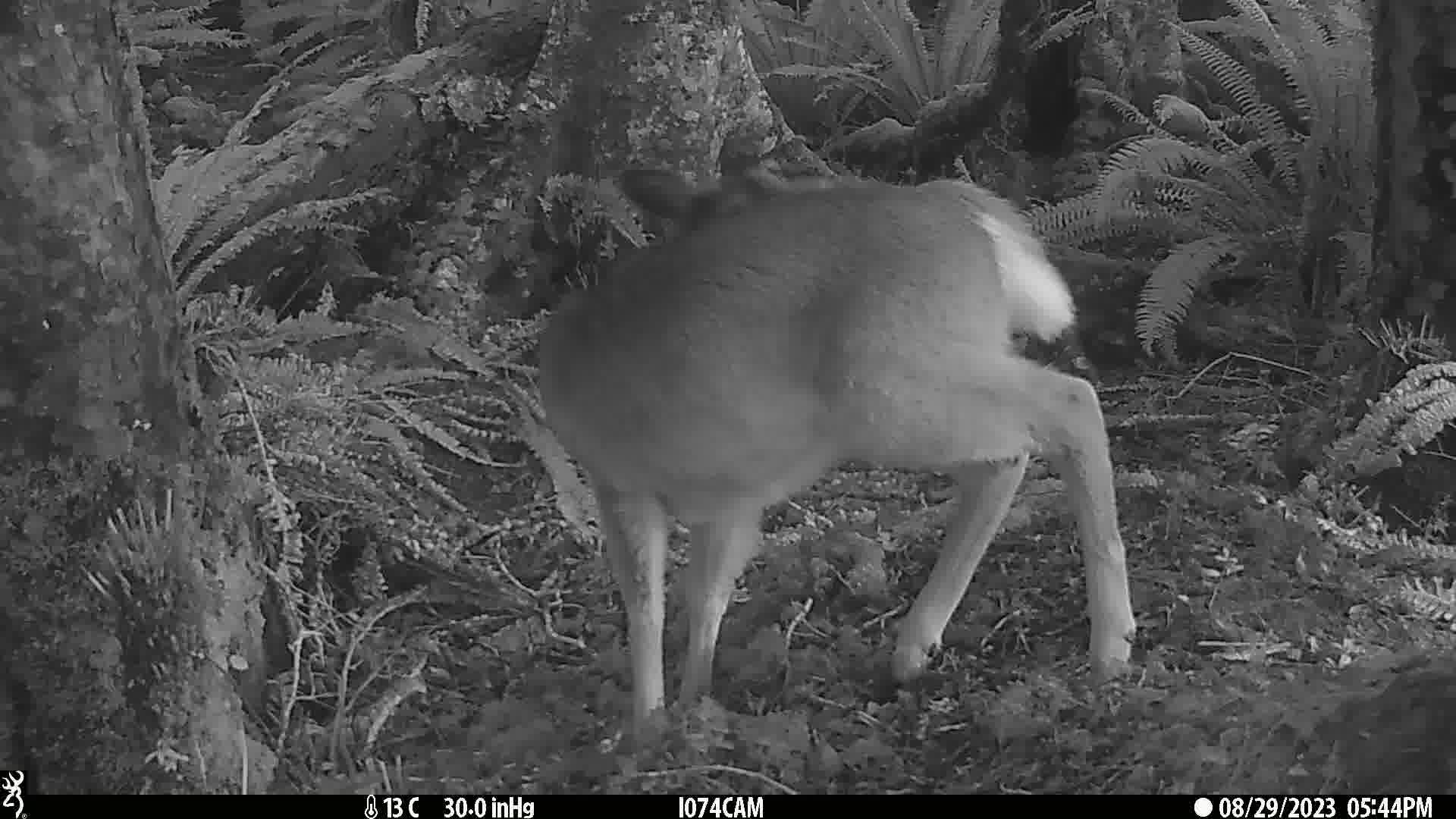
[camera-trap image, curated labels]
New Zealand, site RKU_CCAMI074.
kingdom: Animalia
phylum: Chordata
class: Mammalia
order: Artiodactyla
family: Cervidae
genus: Odocoileus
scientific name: Odocoileus virginianus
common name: white-tailed deer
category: white tailed deer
White tailed deer (white-tailed deer) (Odocoileus virginianus).